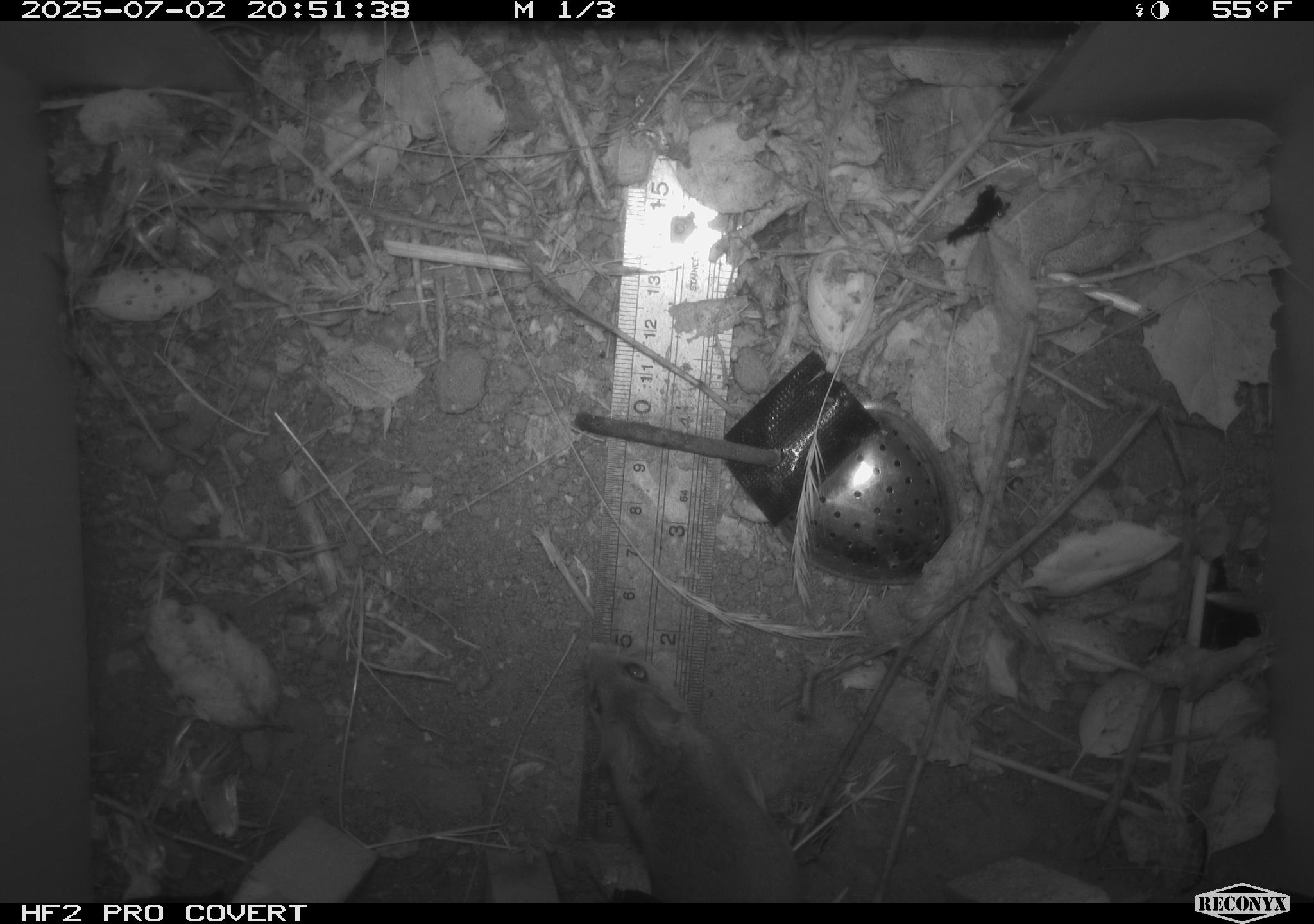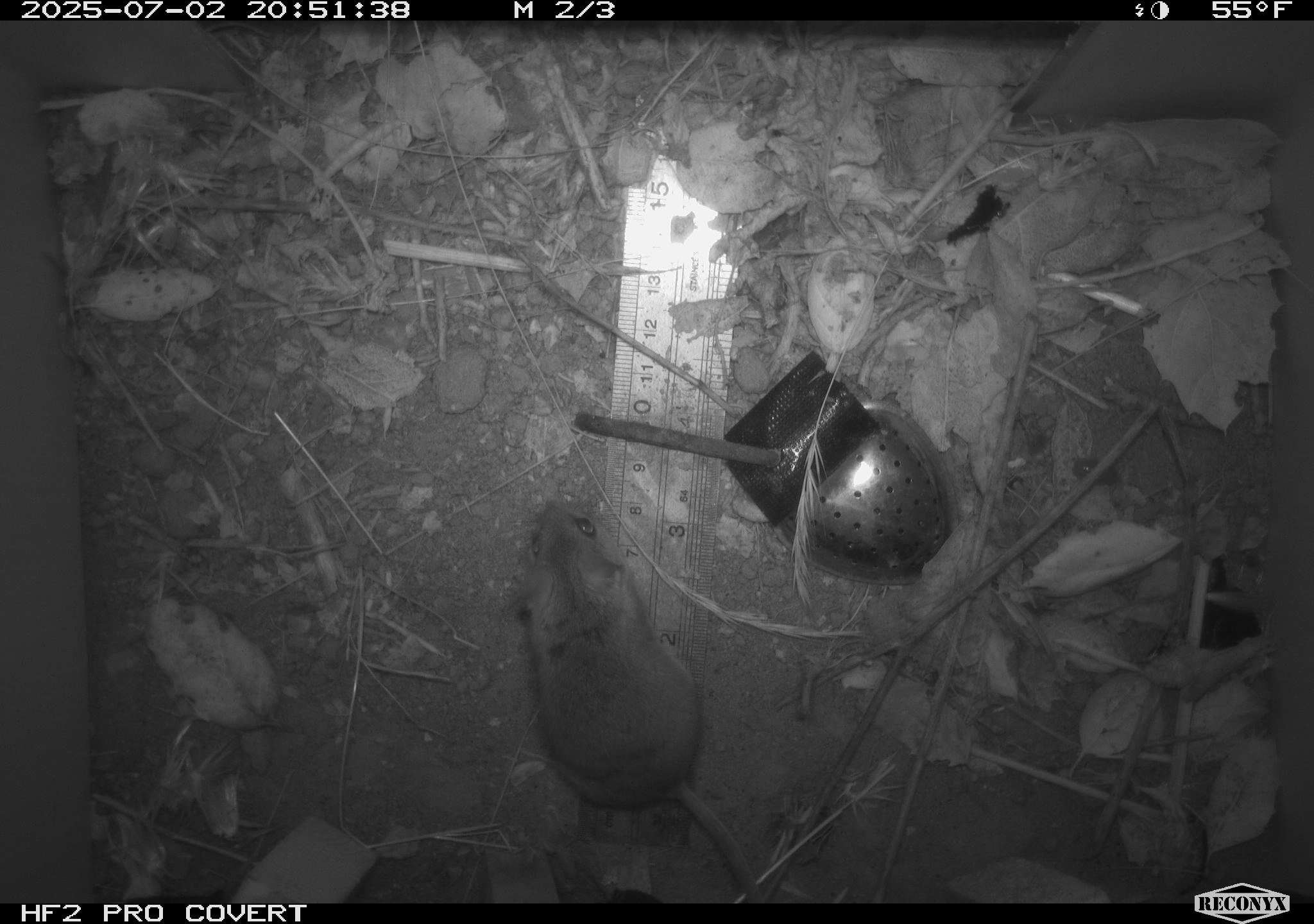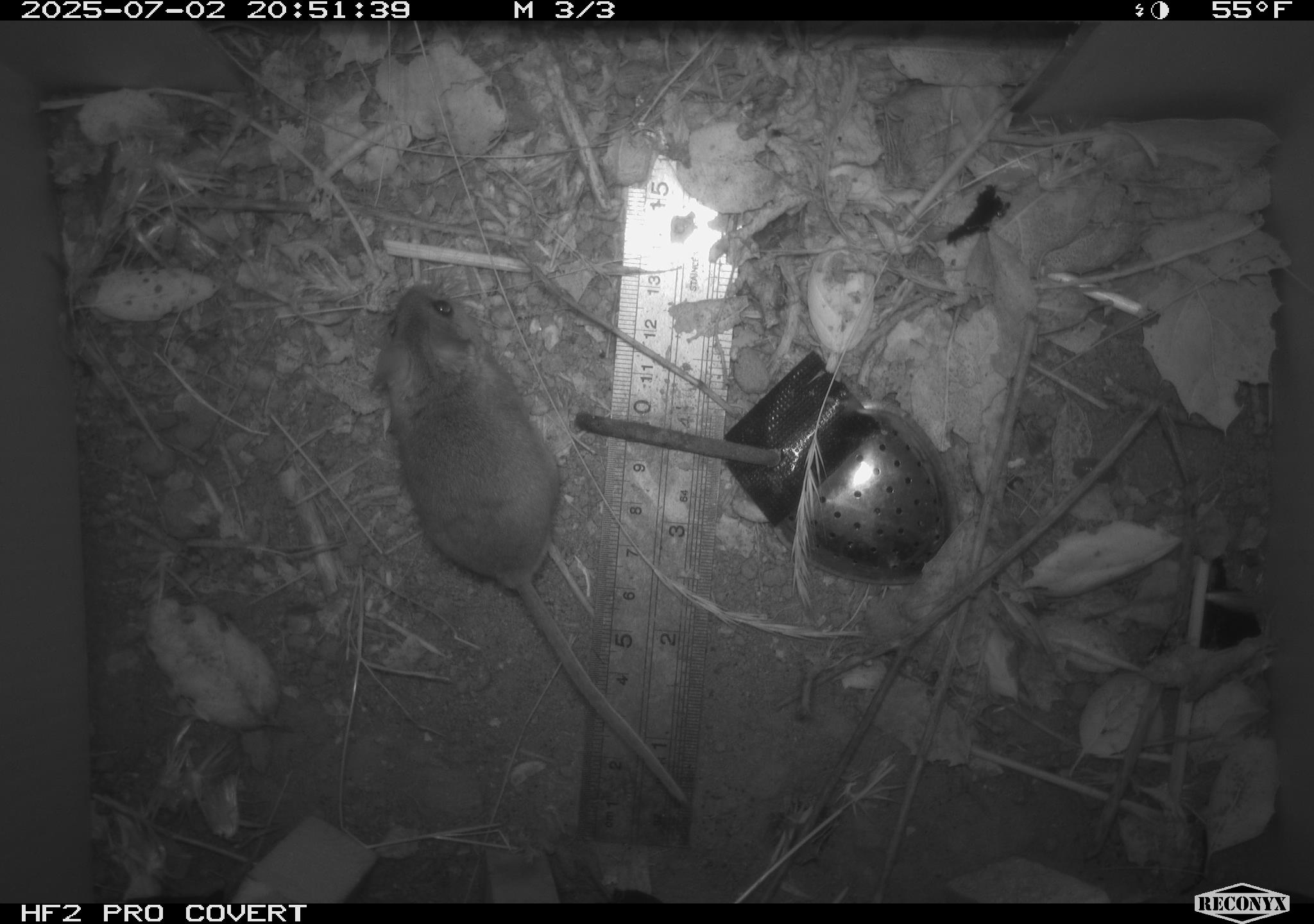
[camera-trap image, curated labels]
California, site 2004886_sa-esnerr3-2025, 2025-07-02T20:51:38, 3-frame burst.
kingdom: Animalia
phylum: Chordata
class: Mammalia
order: Rodentia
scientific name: Rodentia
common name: rodent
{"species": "rodent (Rodentia)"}